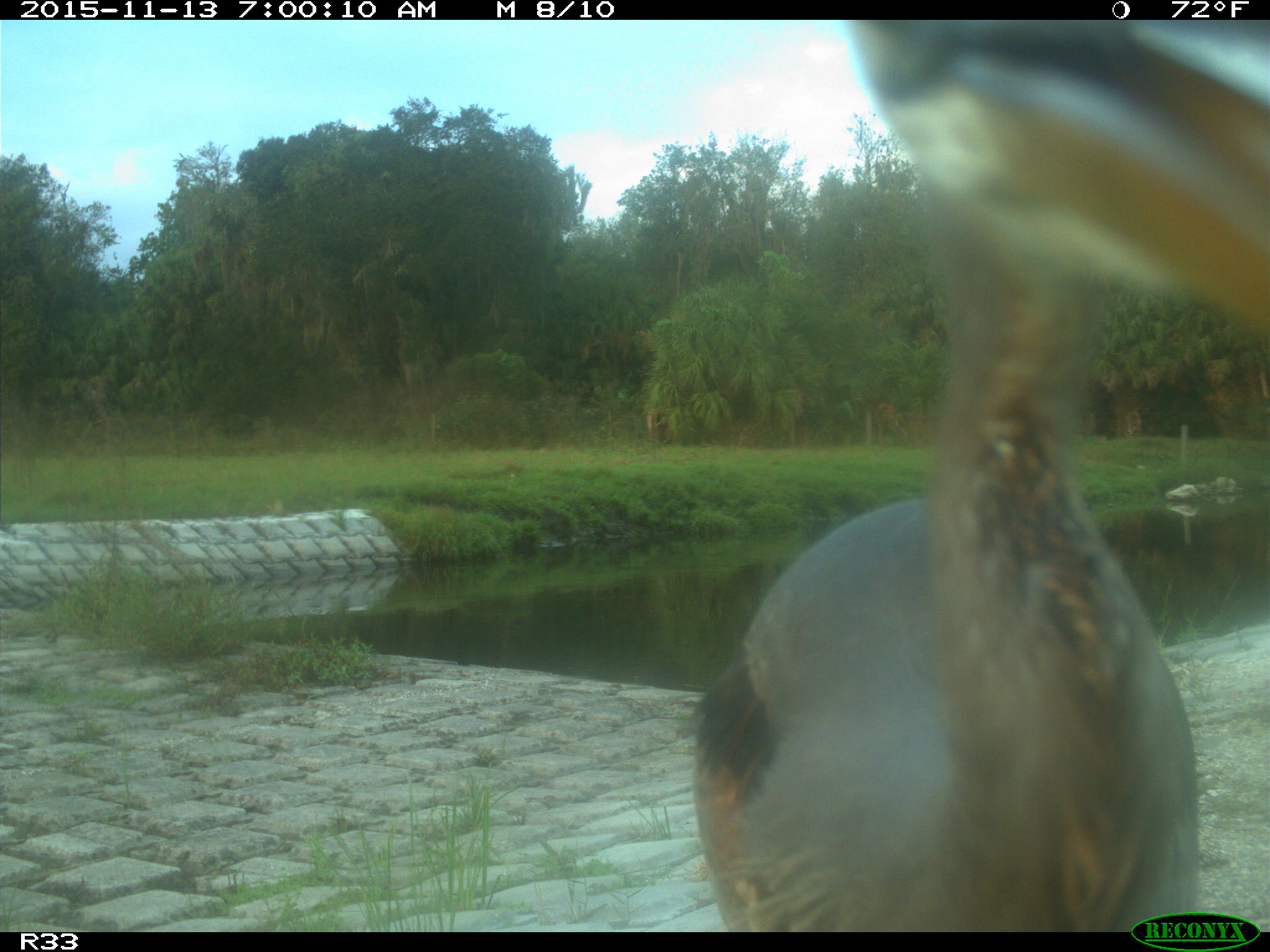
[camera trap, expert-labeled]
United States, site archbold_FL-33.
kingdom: Animalia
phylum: Chordata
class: Aves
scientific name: Aves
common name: birds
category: unidentified bird